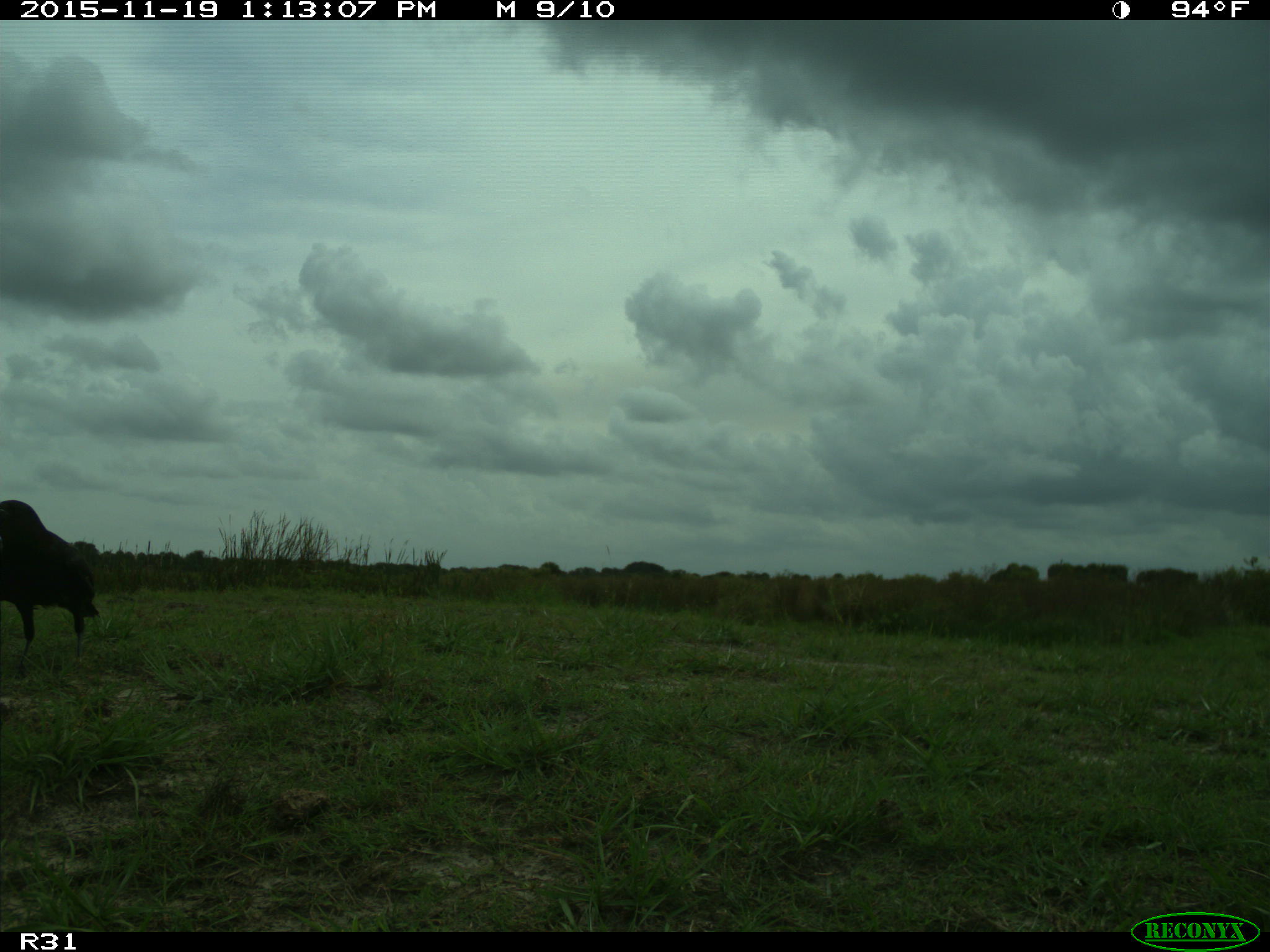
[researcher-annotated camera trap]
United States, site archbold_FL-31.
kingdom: Animalia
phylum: Chordata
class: Aves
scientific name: Aves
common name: birds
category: unidentified bird